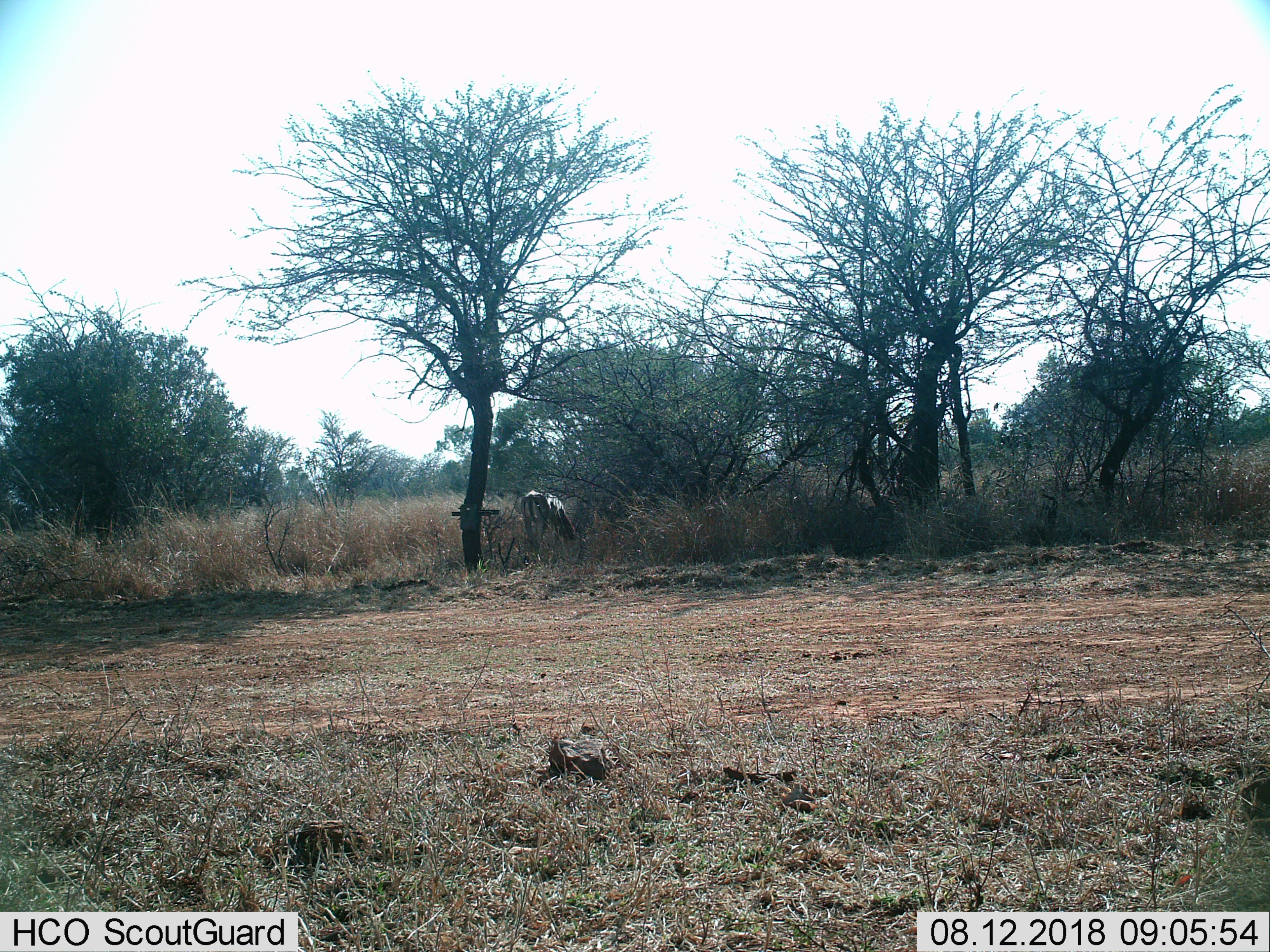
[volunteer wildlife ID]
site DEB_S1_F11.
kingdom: Animalia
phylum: Chordata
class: Mammalia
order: Artiodactyla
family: Bovidae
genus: Aepyceros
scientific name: Aepyceros melampus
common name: impala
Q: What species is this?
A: Impala (Aepyceros melampus).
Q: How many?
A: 1.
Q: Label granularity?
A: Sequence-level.